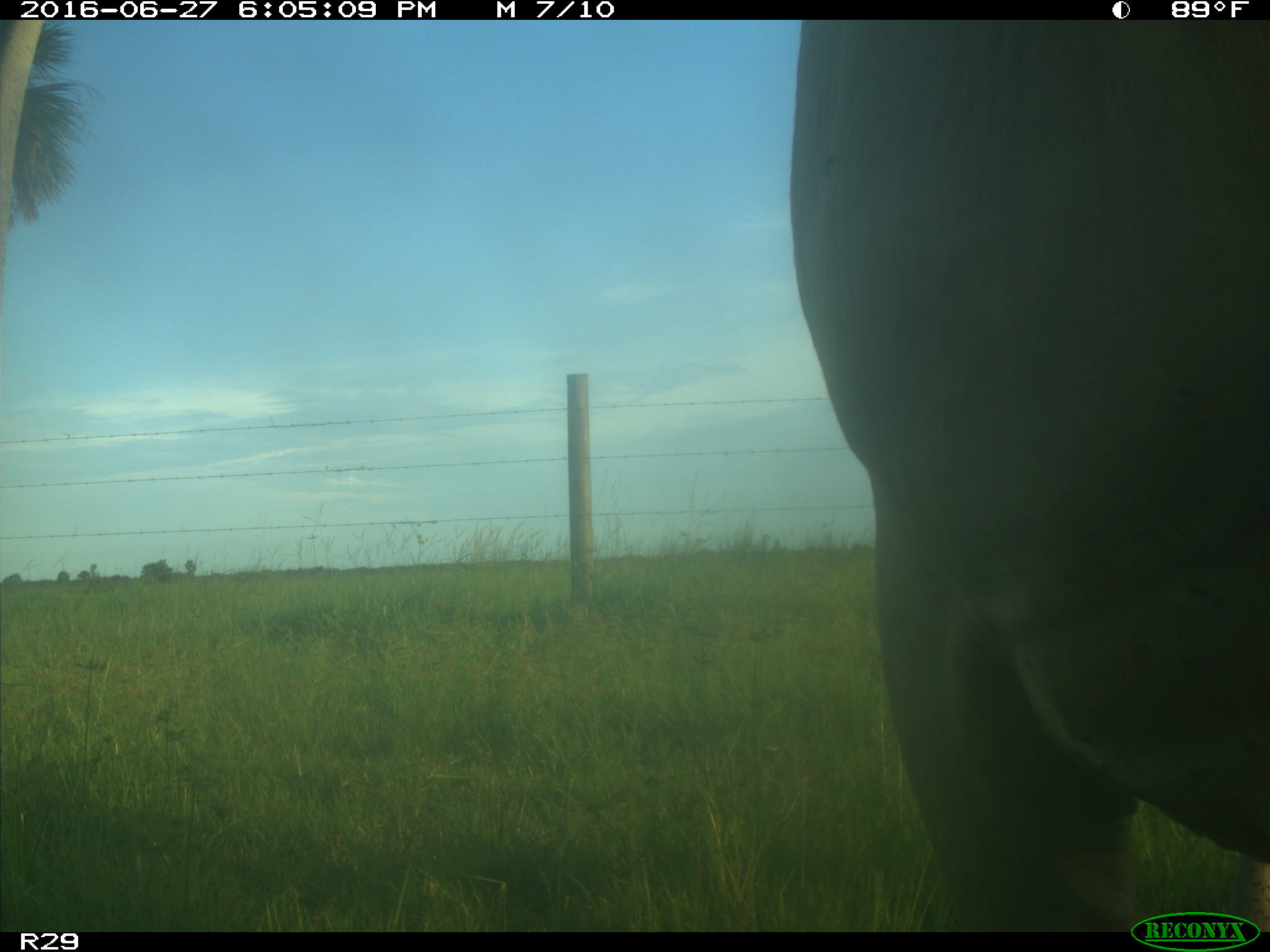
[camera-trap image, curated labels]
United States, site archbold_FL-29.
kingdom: Animalia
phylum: Chordata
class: Mammalia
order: Artiodactyla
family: Bovidae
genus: Bos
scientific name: Bos taurus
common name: domestic cow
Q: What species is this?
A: Bos taurus (domestic cow).